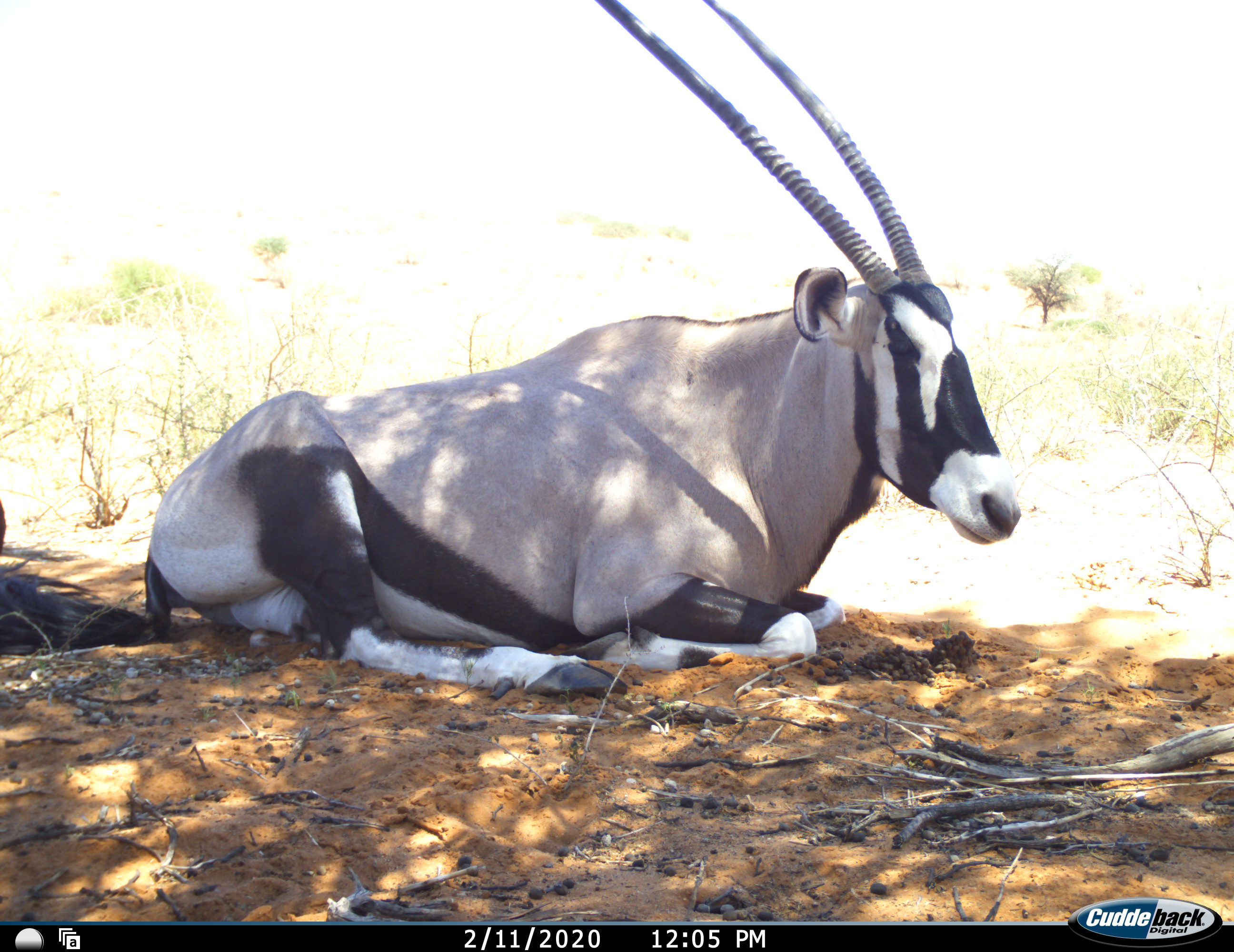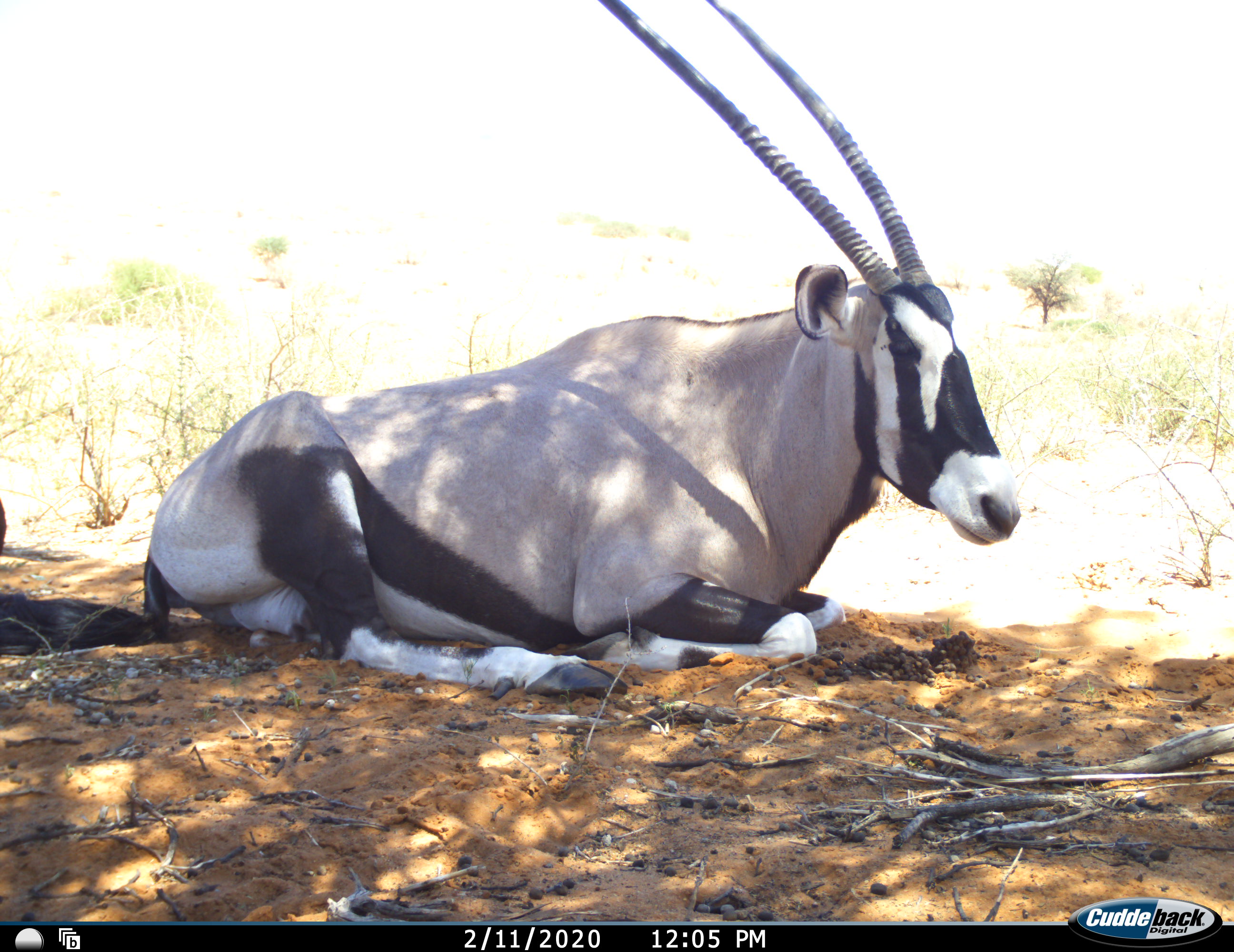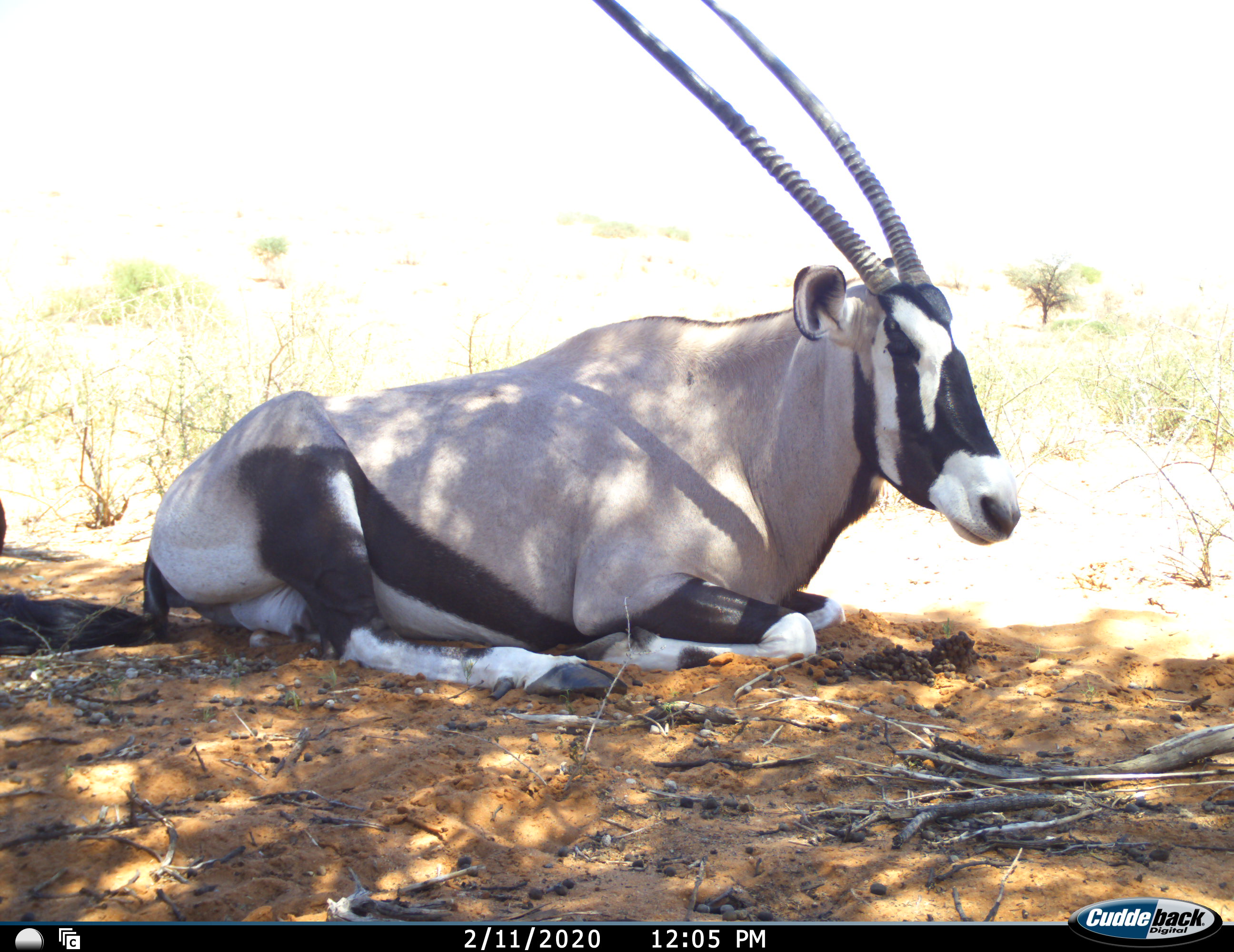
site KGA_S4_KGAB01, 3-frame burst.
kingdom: Animalia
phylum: Chordata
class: Mammalia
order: Artiodactyla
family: Bovidae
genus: Oryx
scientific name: Oryx gazella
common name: gemsbok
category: oryx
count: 1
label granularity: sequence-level